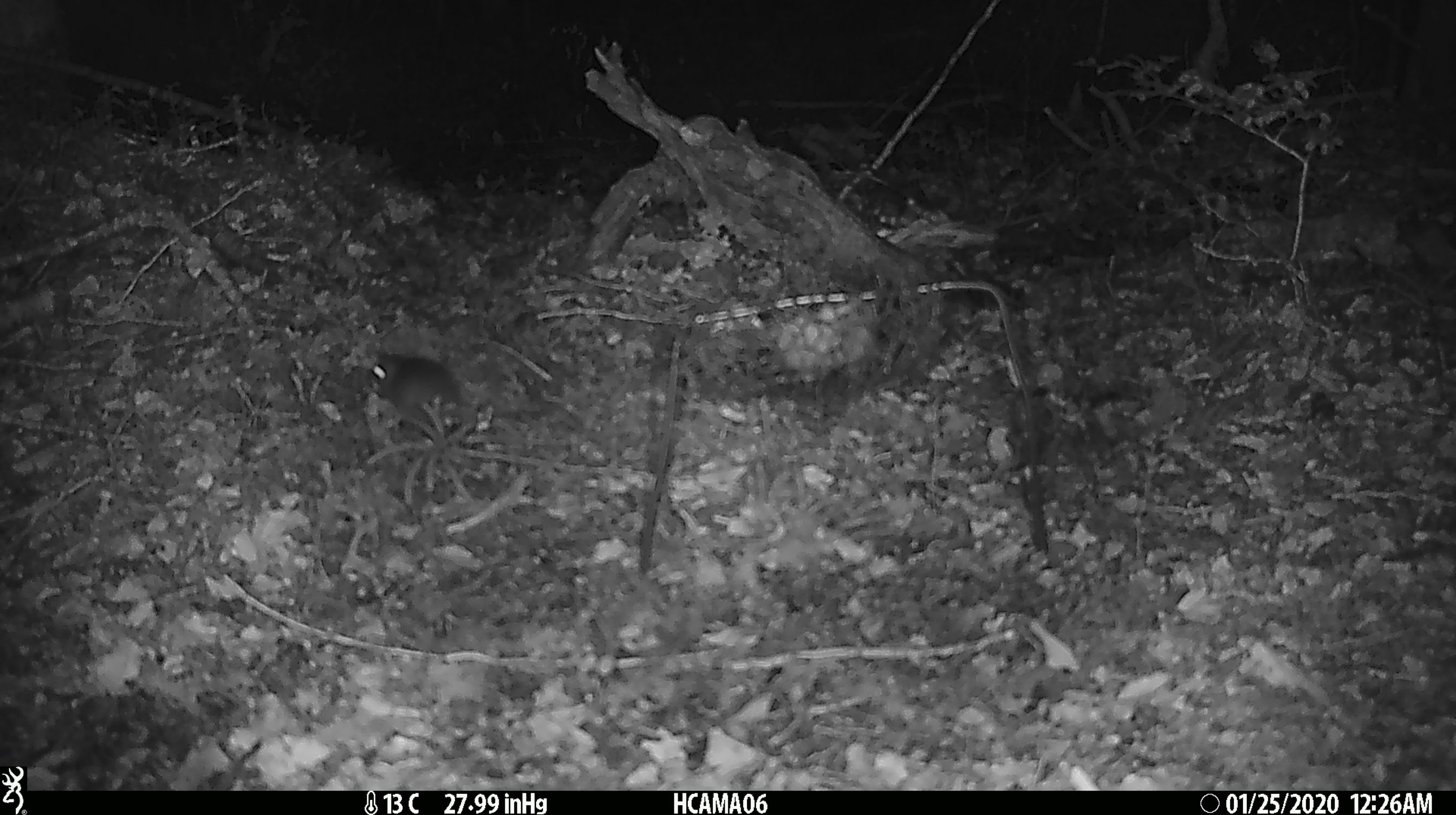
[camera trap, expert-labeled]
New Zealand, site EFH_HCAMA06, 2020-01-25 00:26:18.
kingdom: Animalia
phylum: Chordata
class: Mammalia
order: Rodentia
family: Muridae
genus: Mus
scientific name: Mus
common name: mouse